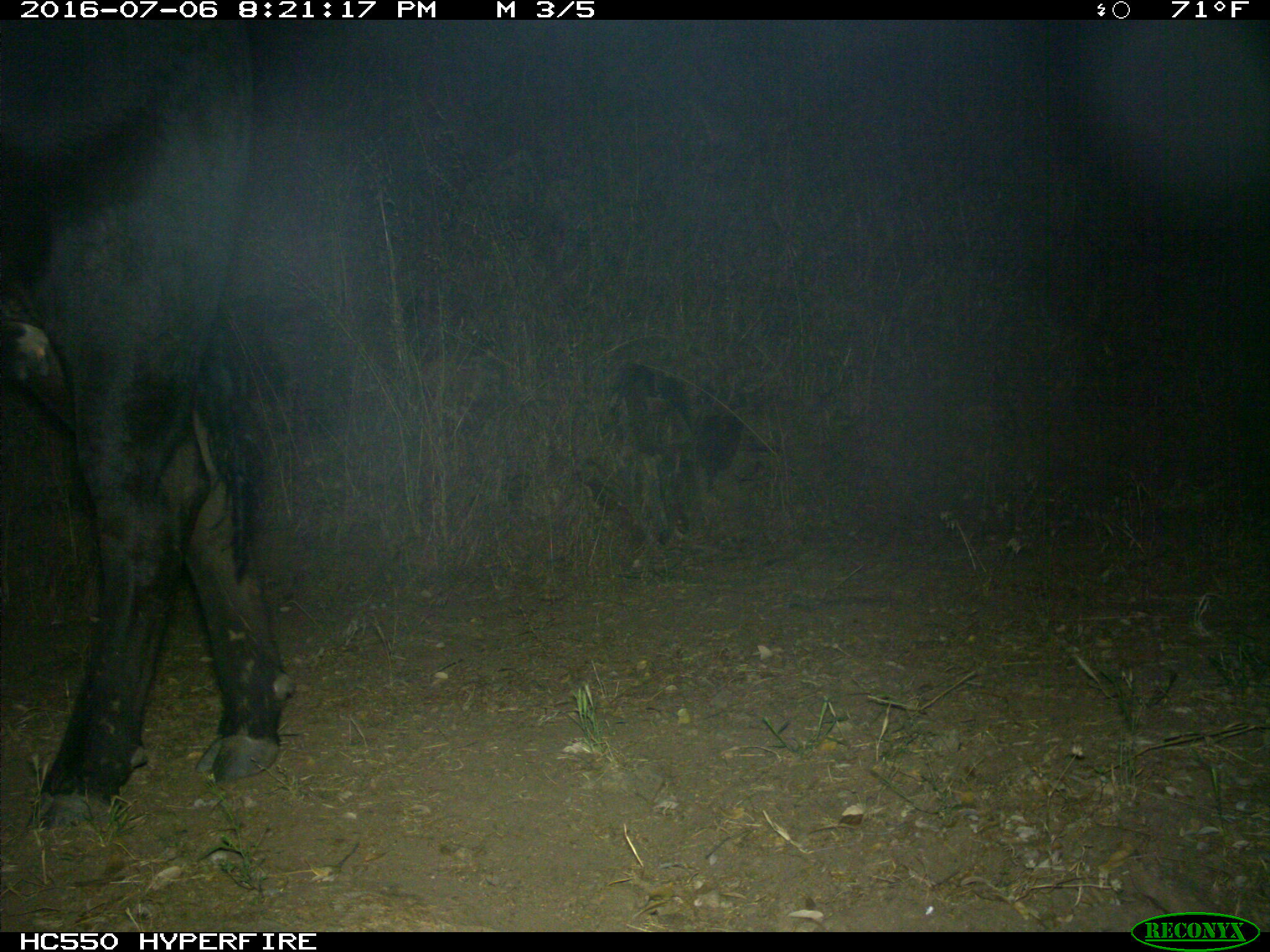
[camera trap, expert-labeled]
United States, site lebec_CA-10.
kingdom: Animalia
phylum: Chordata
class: Mammalia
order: Artiodactyla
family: Bovidae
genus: Bos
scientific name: Bos taurus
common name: domestic cow